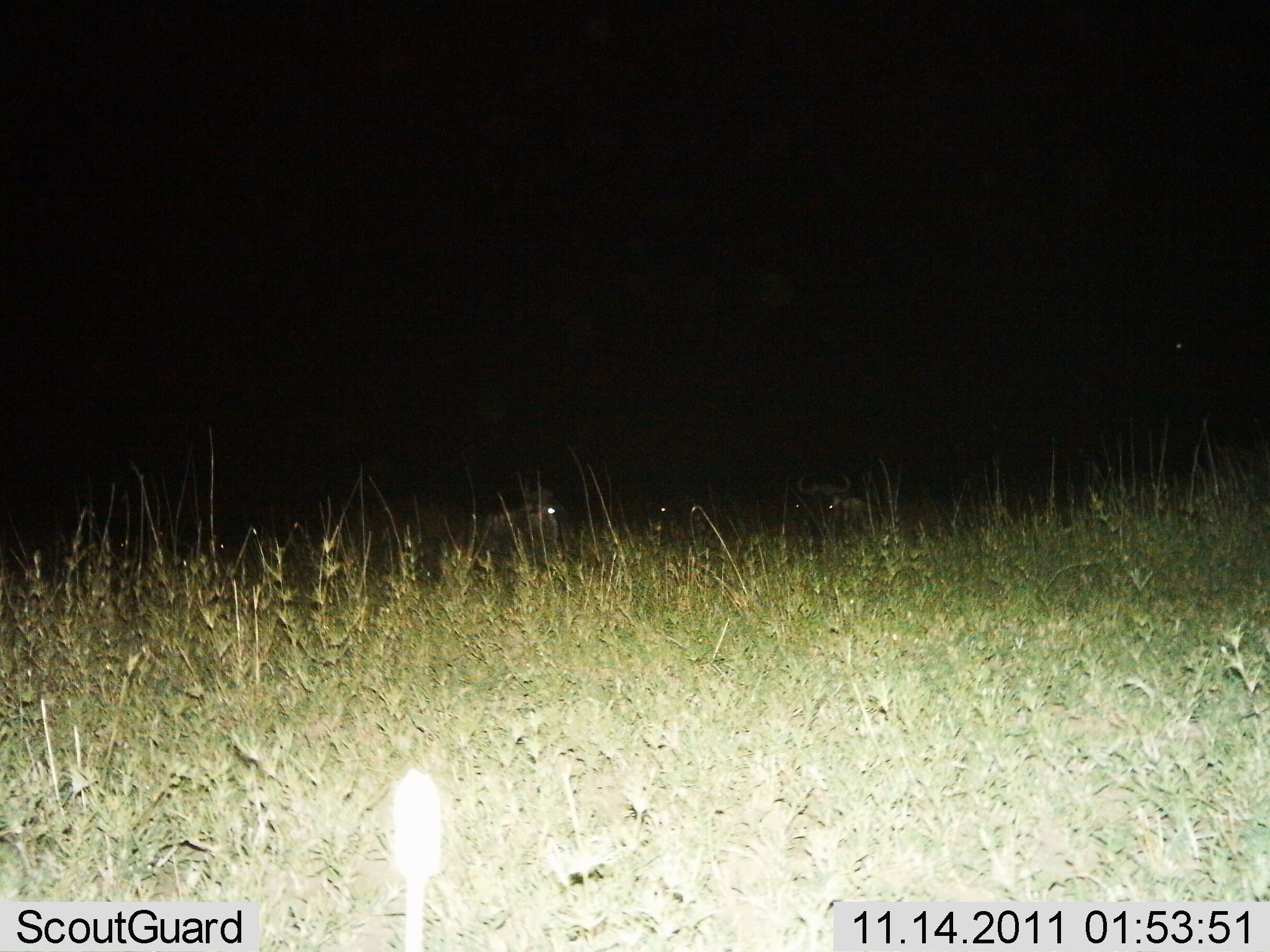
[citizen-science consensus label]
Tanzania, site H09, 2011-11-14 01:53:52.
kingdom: Animalia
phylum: Chordata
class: Mammalia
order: Artiodactyla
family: Bovidae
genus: Connochaetes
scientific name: Connochaetes taurinus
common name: blue wildebeest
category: wildebeest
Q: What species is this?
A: Wildebeest (blue wildebeest) (Connochaetes taurinus).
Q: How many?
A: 4.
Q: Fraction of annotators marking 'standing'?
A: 14%.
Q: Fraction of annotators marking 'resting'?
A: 79%.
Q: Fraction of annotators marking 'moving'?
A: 0%.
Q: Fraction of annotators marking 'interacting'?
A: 0%.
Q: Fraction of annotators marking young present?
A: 0%.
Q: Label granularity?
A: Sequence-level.